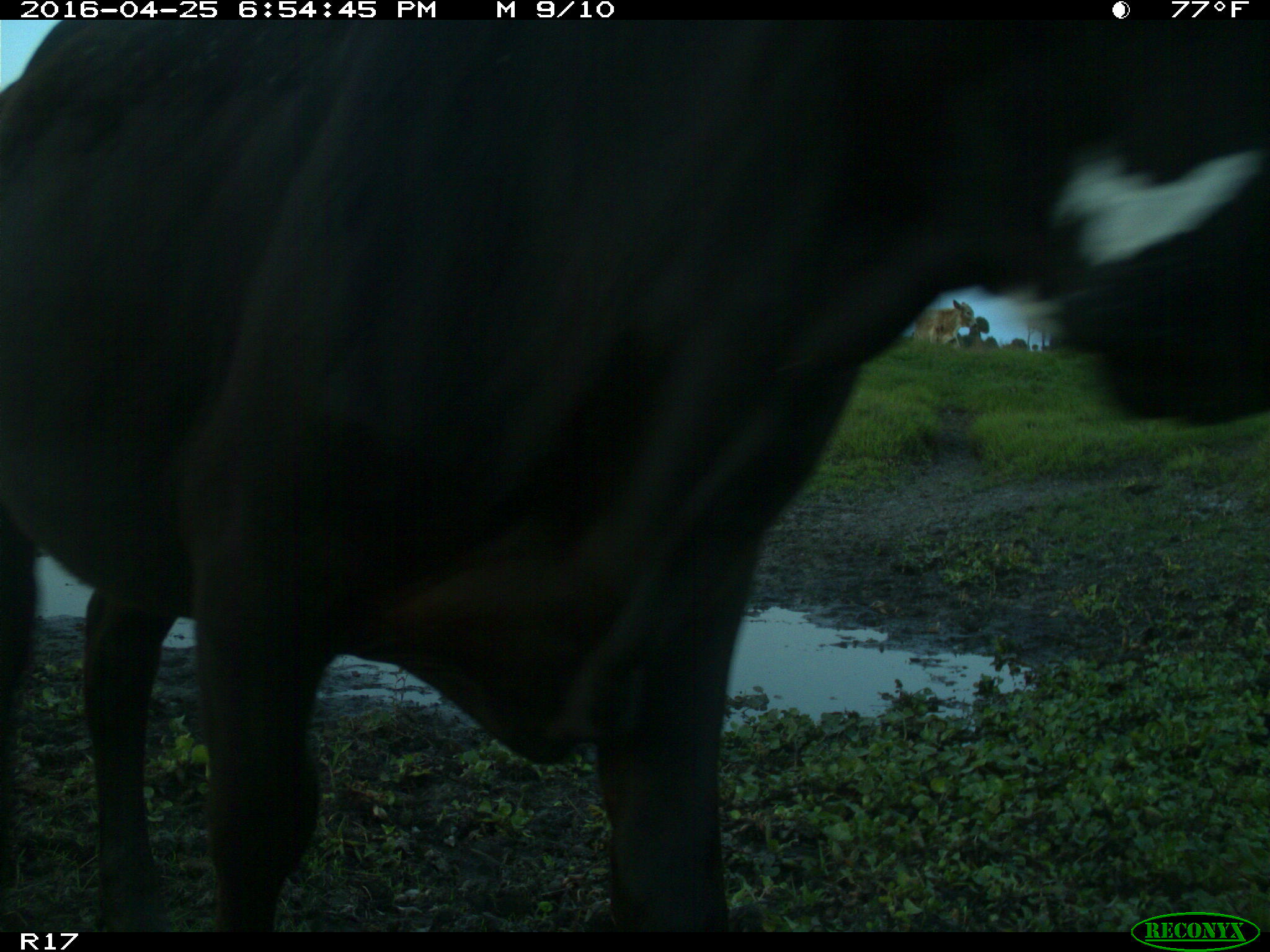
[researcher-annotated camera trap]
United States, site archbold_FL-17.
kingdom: Animalia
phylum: Chordata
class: Mammalia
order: Artiodactyla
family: Bovidae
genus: Bos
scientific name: Bos taurus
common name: domestic cow